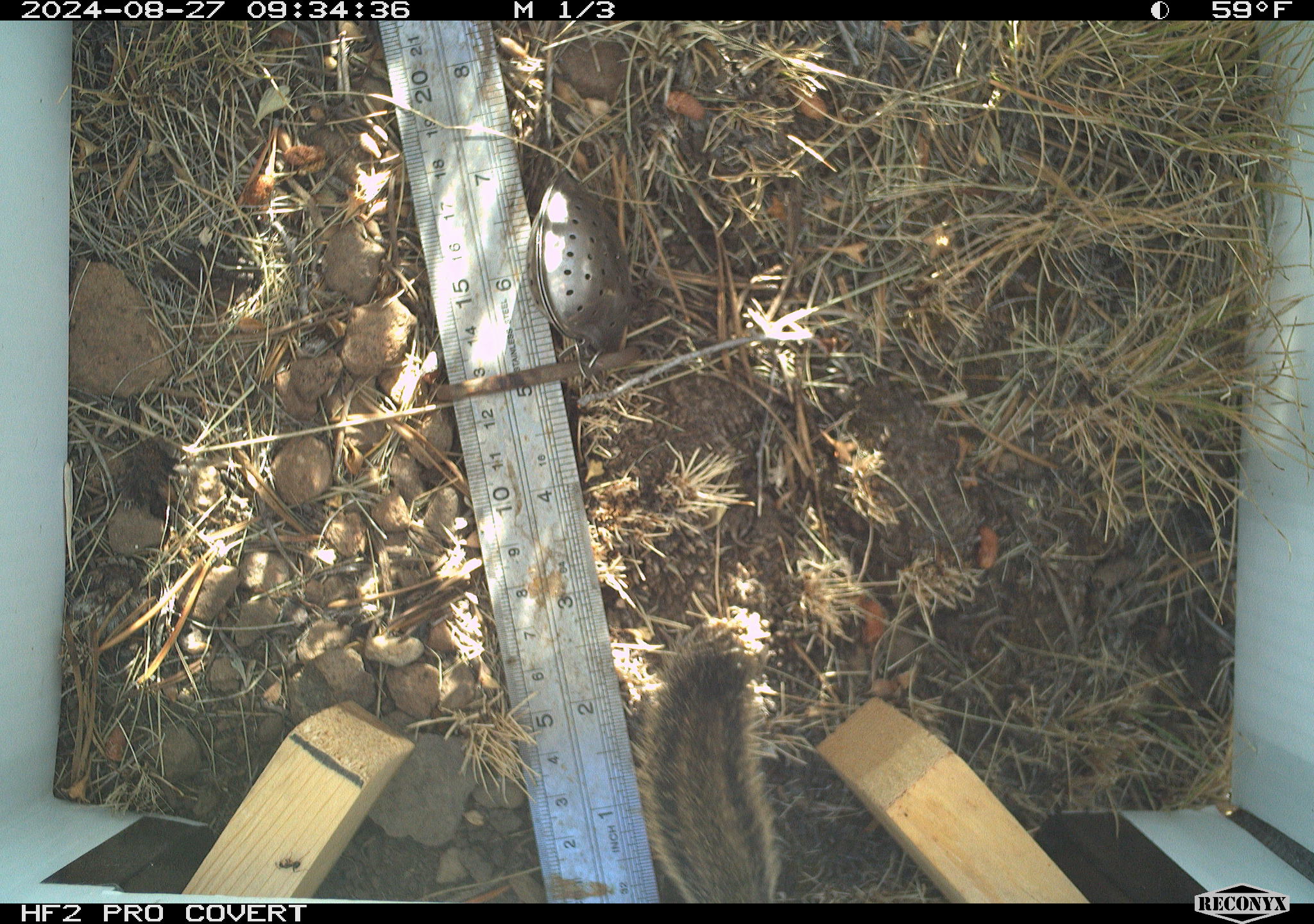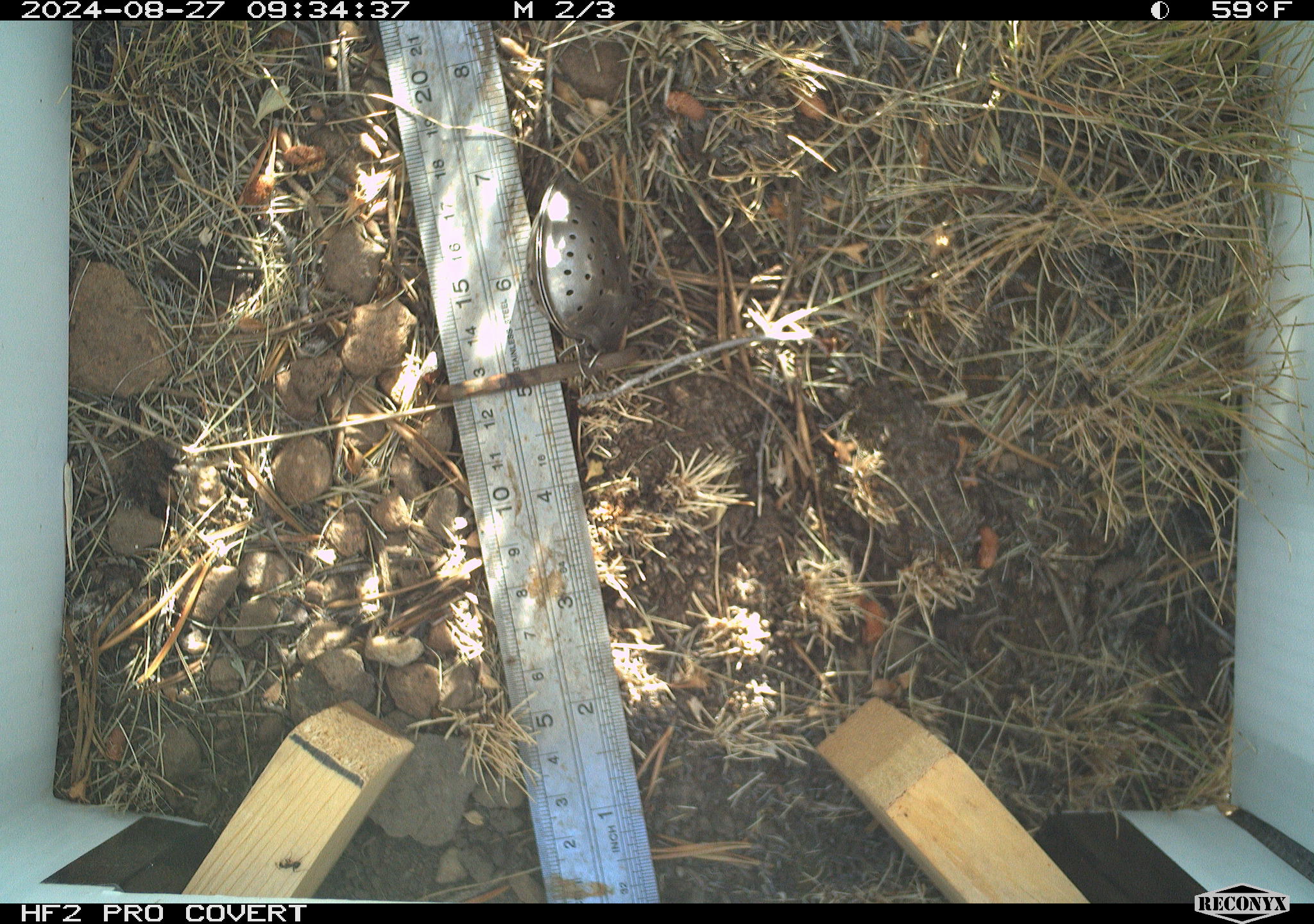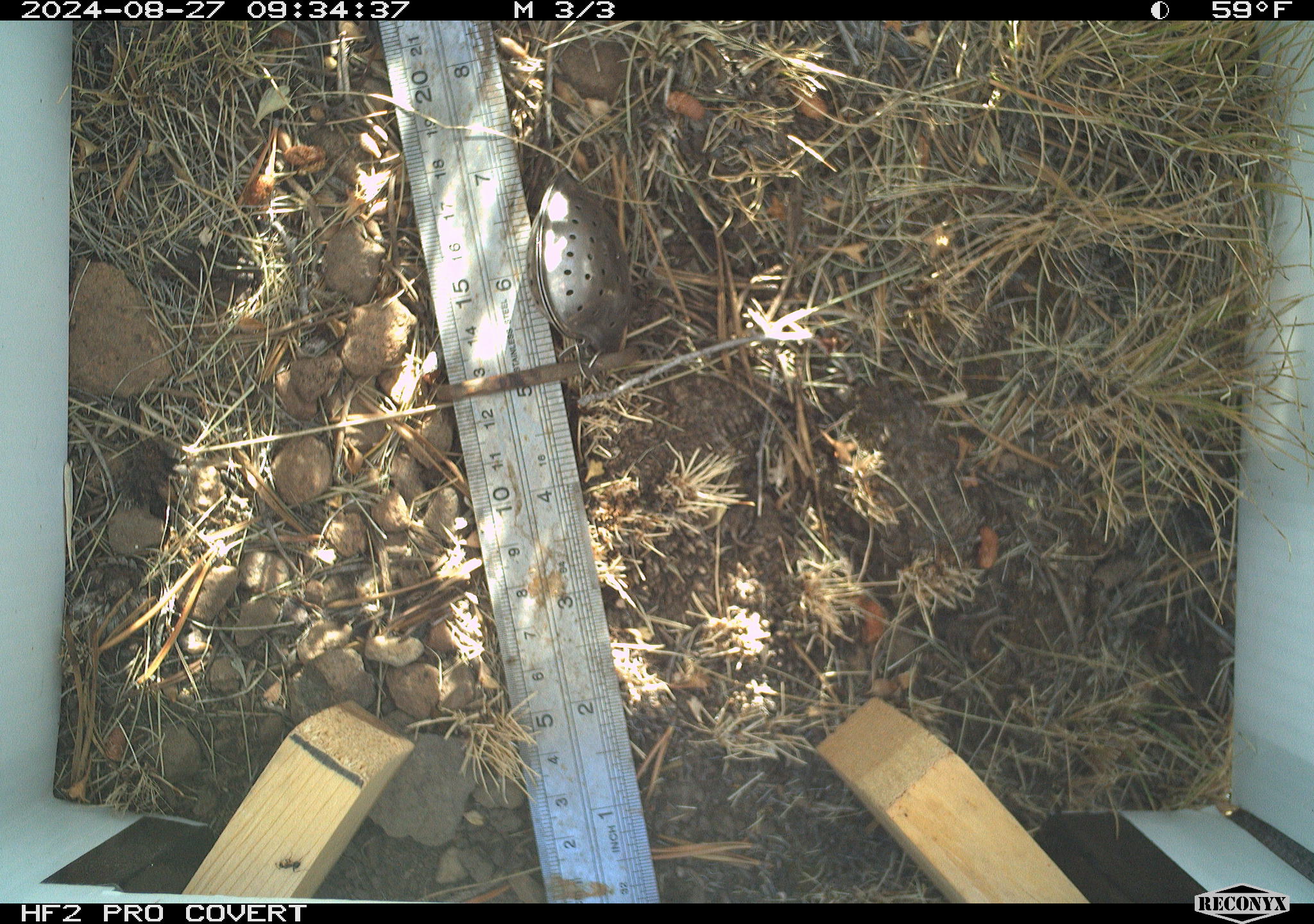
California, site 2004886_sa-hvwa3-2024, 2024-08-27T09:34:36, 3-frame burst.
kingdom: Animalia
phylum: Chordata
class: Mammalia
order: Rodentia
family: Sciuridae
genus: Neotamias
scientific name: Neotamias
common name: western chipmunks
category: neotamias species